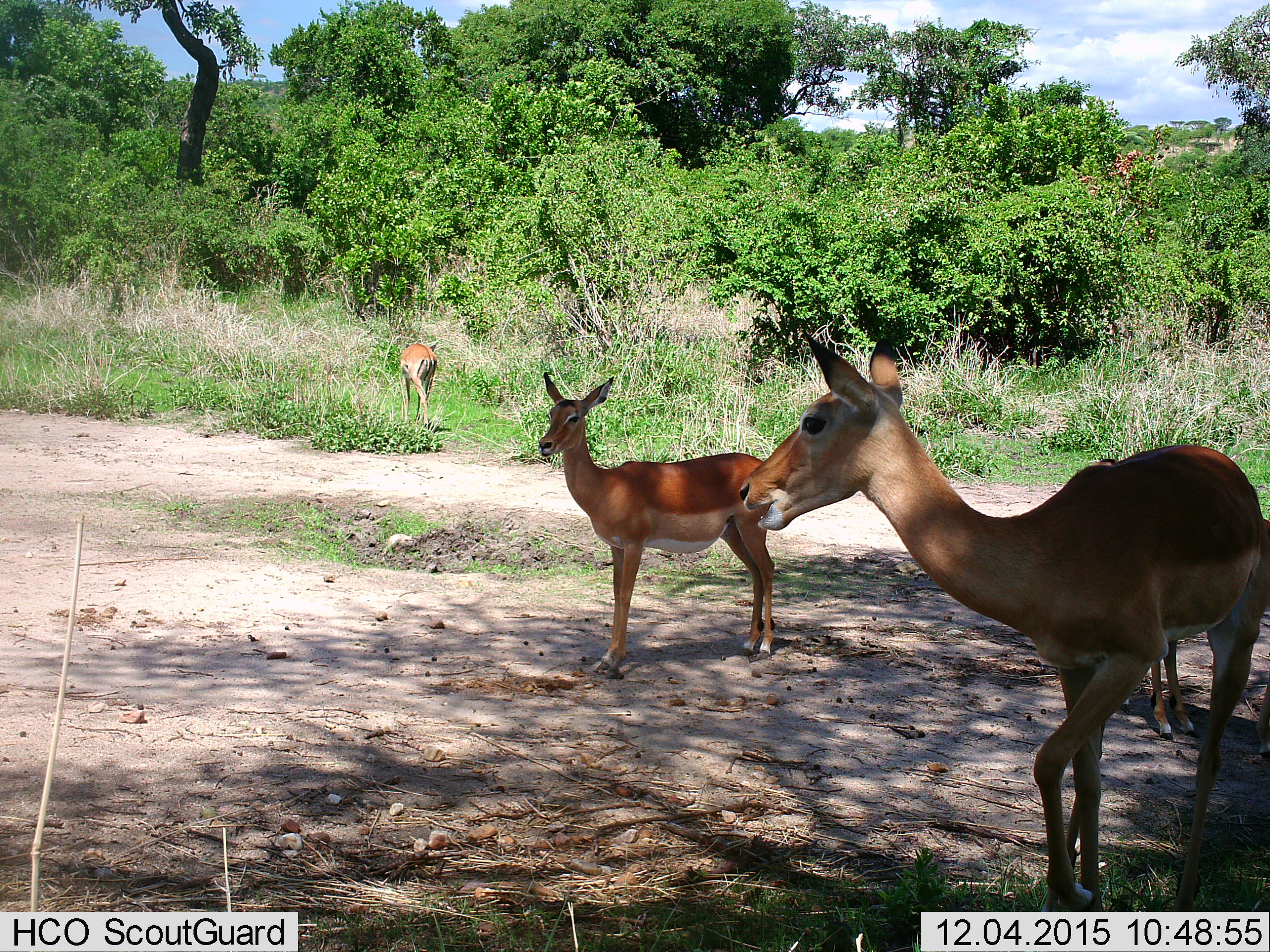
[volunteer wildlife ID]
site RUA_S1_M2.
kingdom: Animalia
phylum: Chordata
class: Mammalia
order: Artiodactyla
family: Bovidae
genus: Aepyceros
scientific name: Aepyceros melampus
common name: impala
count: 4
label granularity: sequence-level